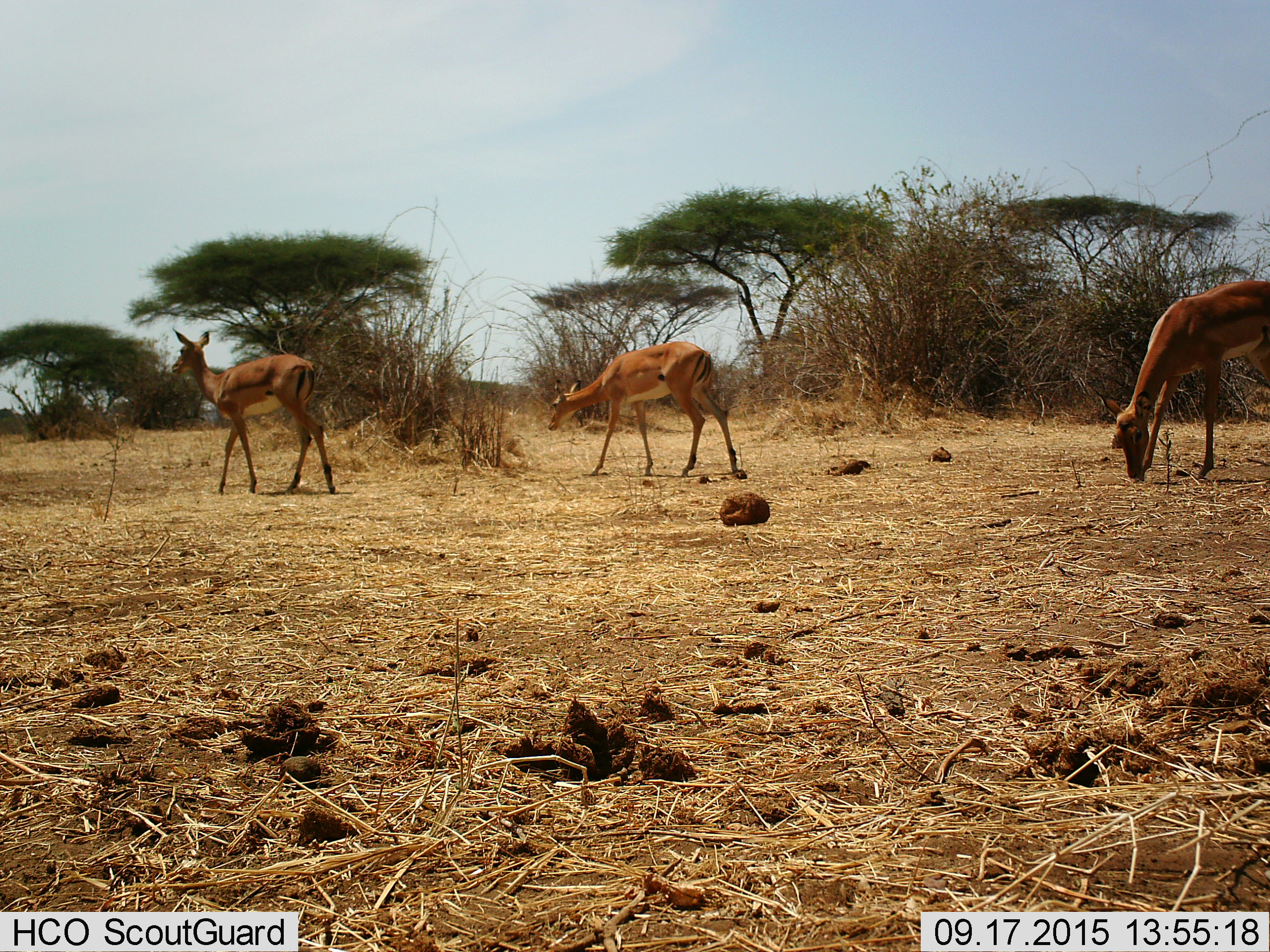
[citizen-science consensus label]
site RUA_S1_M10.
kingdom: Animalia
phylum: Chordata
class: Mammalia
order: Artiodactyla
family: Bovidae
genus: Aepyceros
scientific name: Aepyceros melampus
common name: impala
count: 3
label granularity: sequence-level